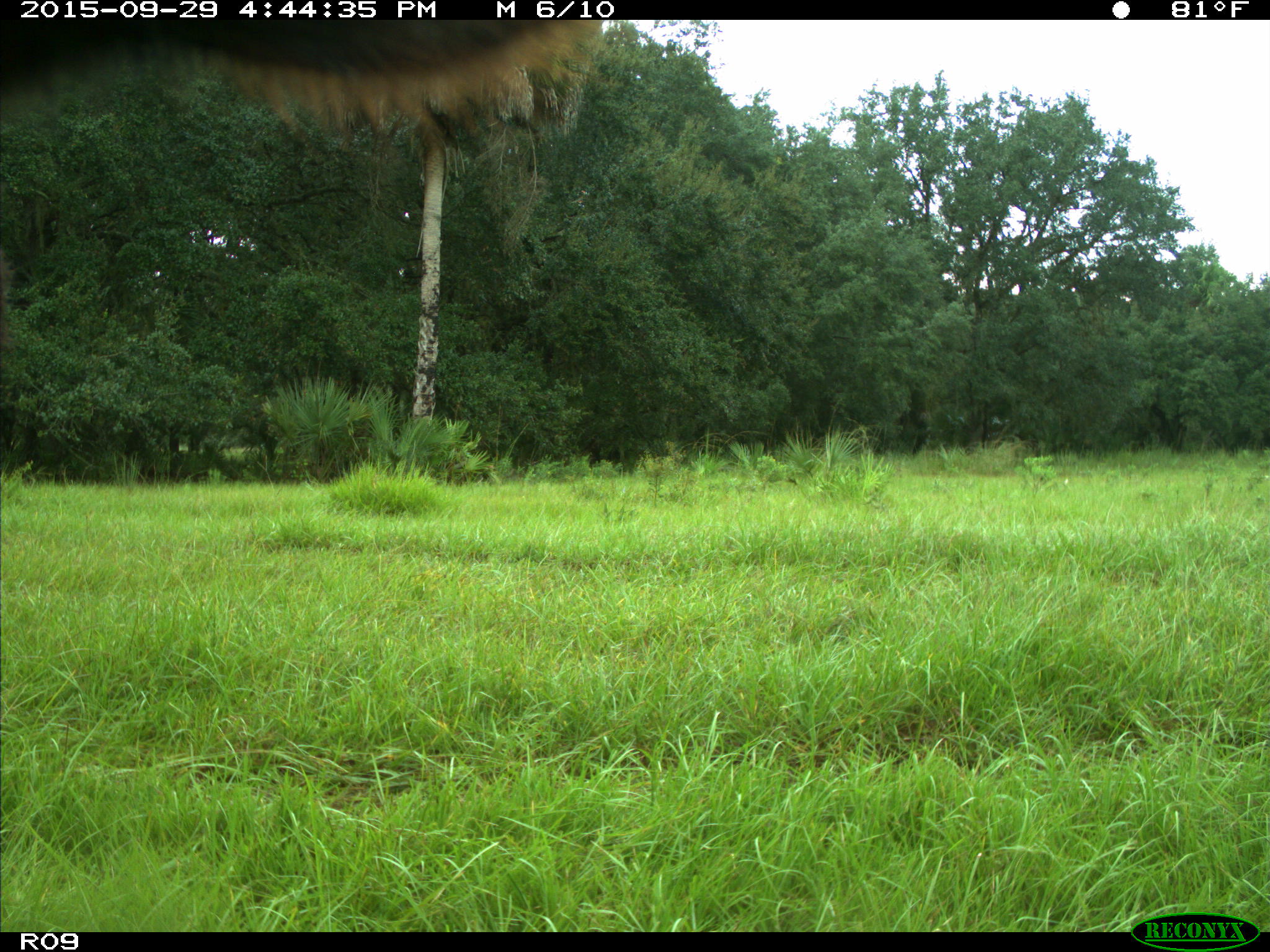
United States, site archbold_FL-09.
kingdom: Animalia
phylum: Chordata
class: Mammalia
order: Artiodactyla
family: Bovidae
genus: Bos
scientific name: Bos taurus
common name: domestic cow